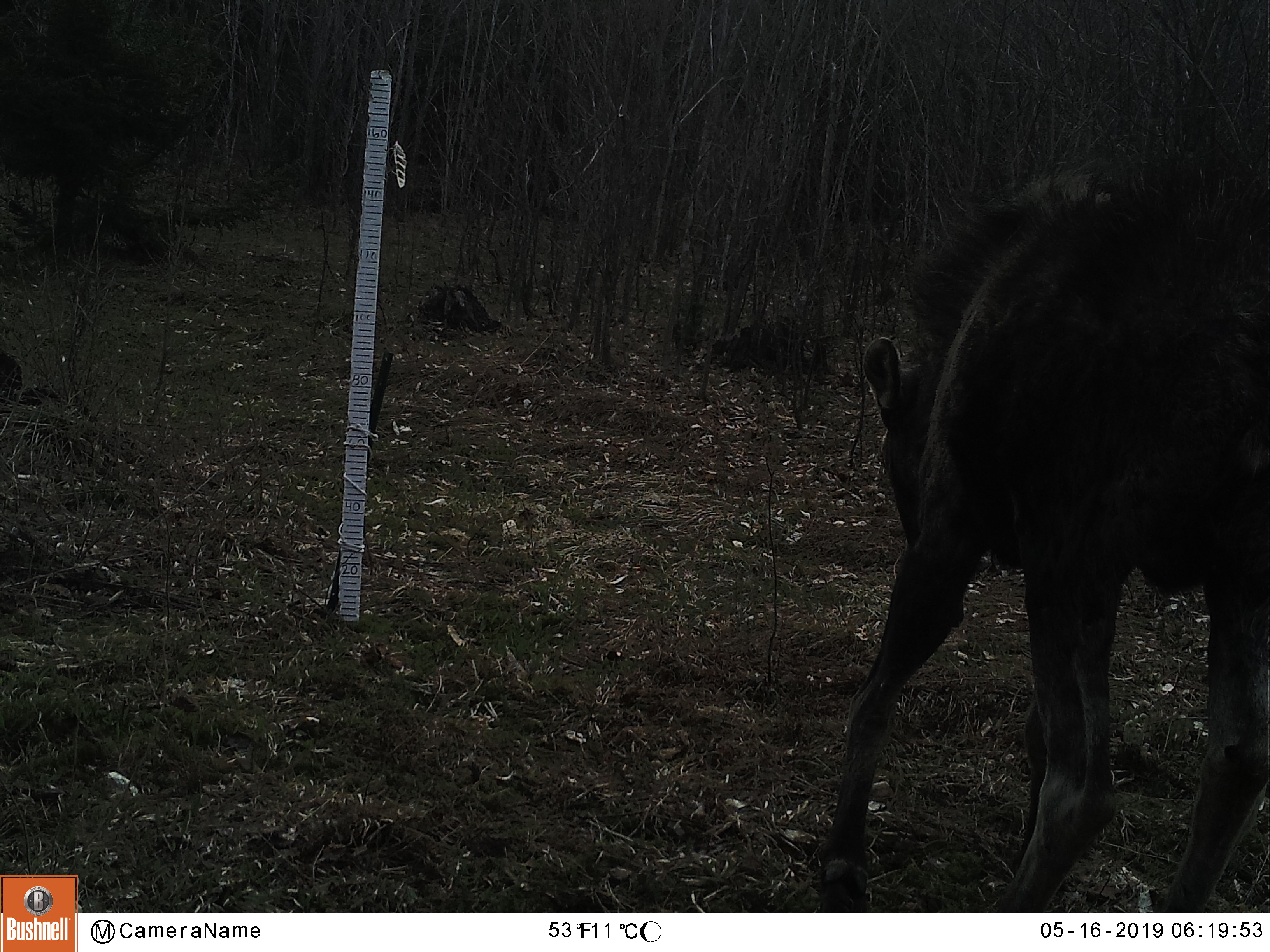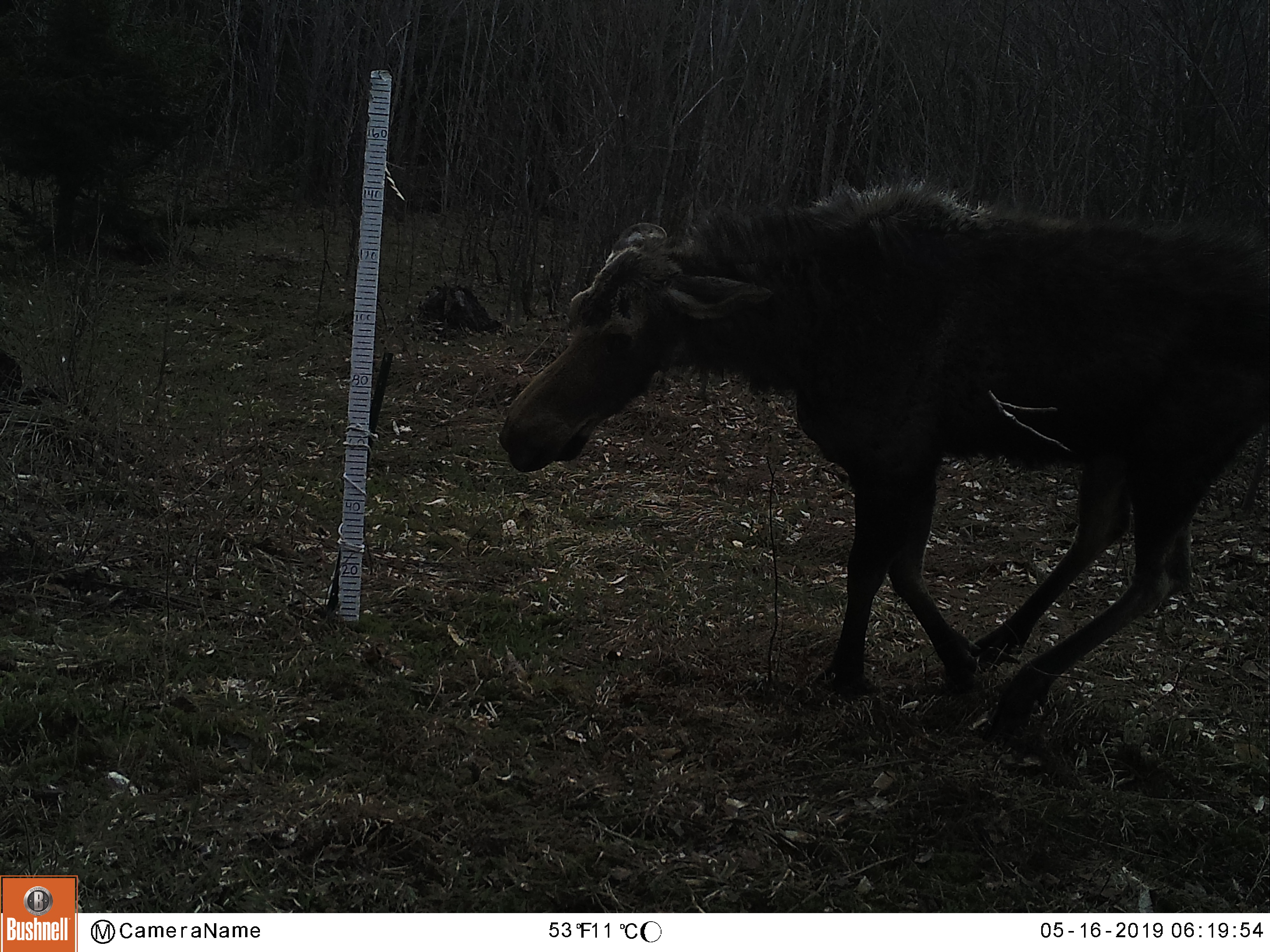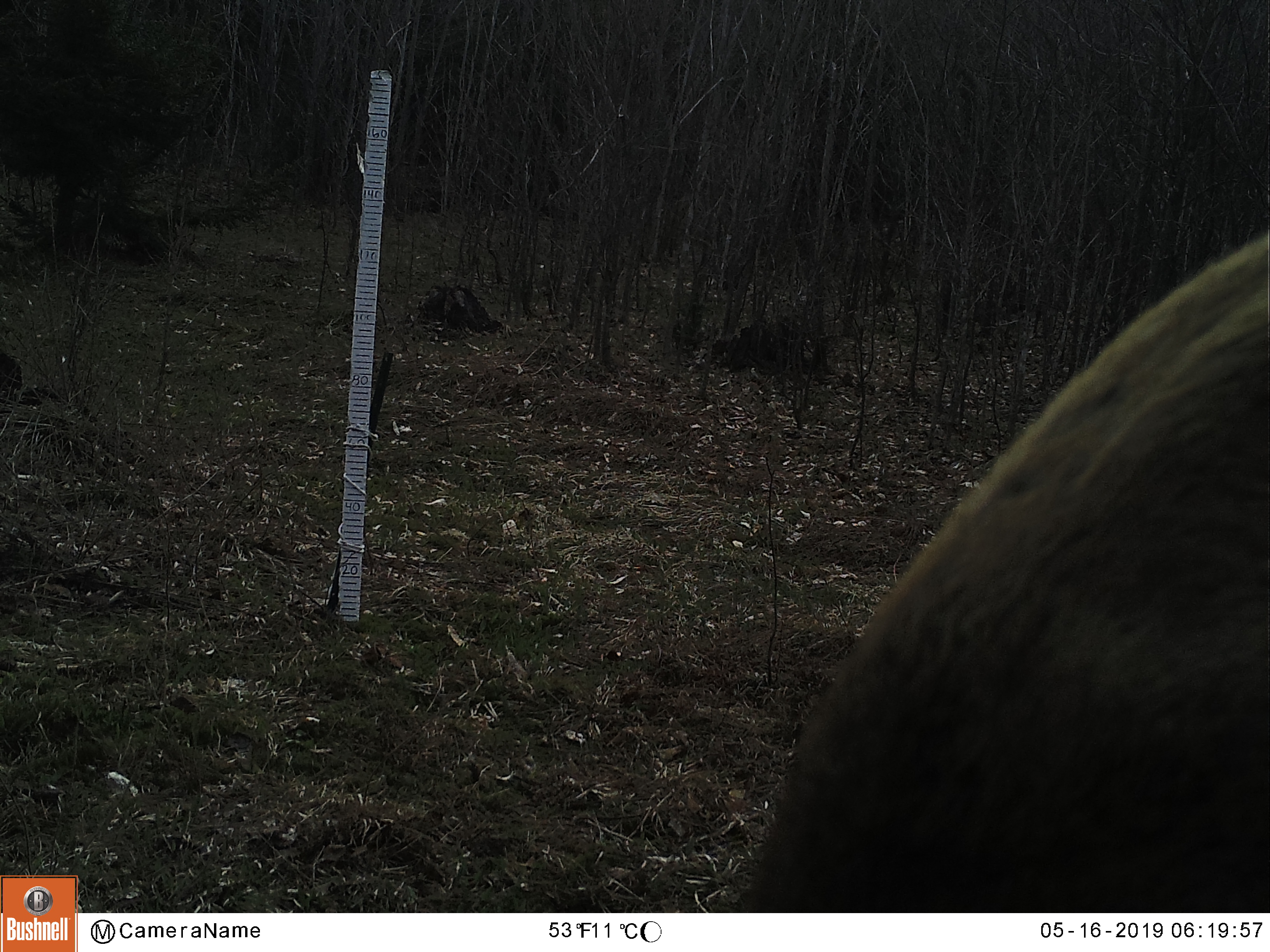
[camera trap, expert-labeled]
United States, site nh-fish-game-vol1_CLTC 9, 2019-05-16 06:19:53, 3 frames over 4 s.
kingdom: Animalia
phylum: Chordata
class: Mammalia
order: Artiodactyla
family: Cervidae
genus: Alces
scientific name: Alces alces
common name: moose